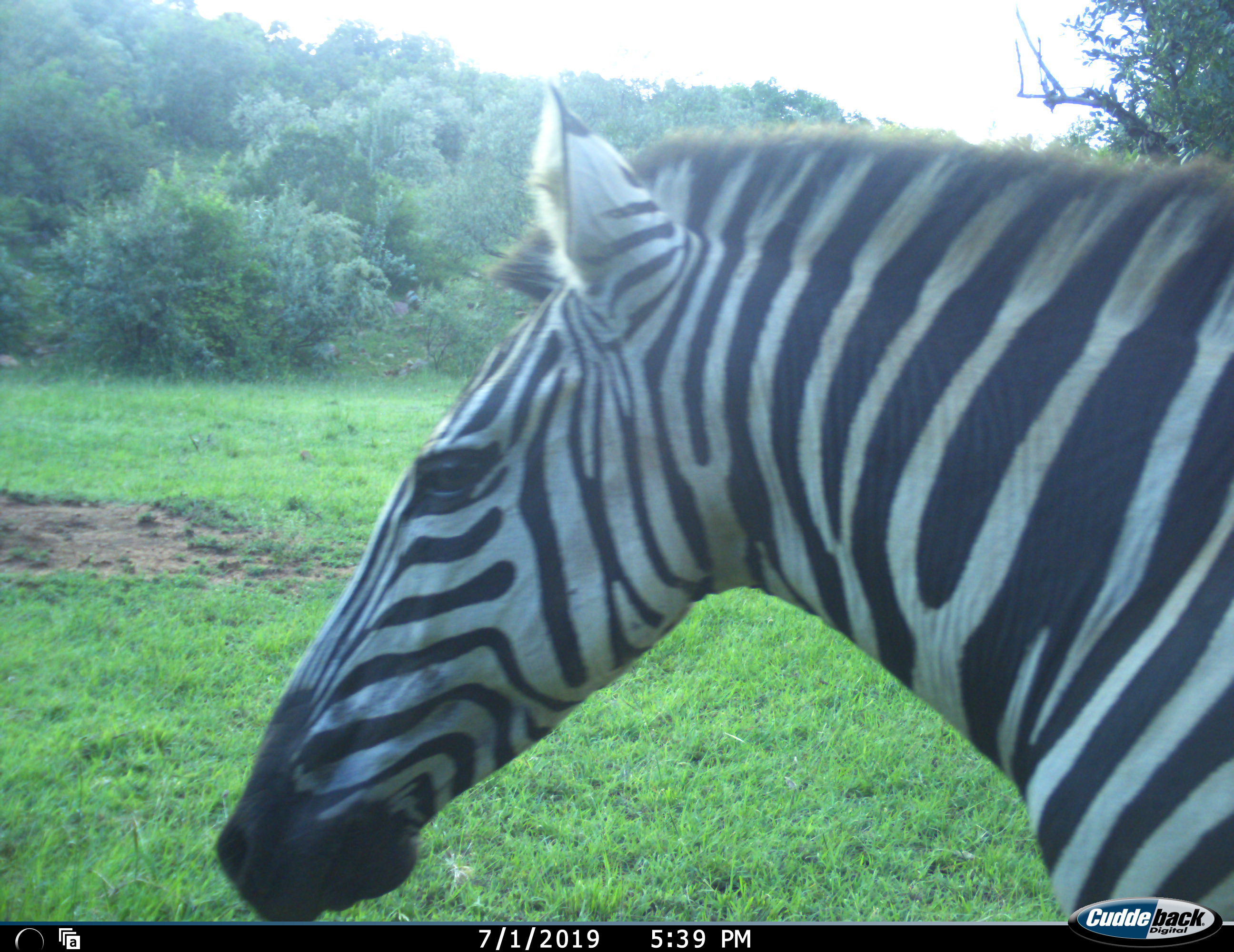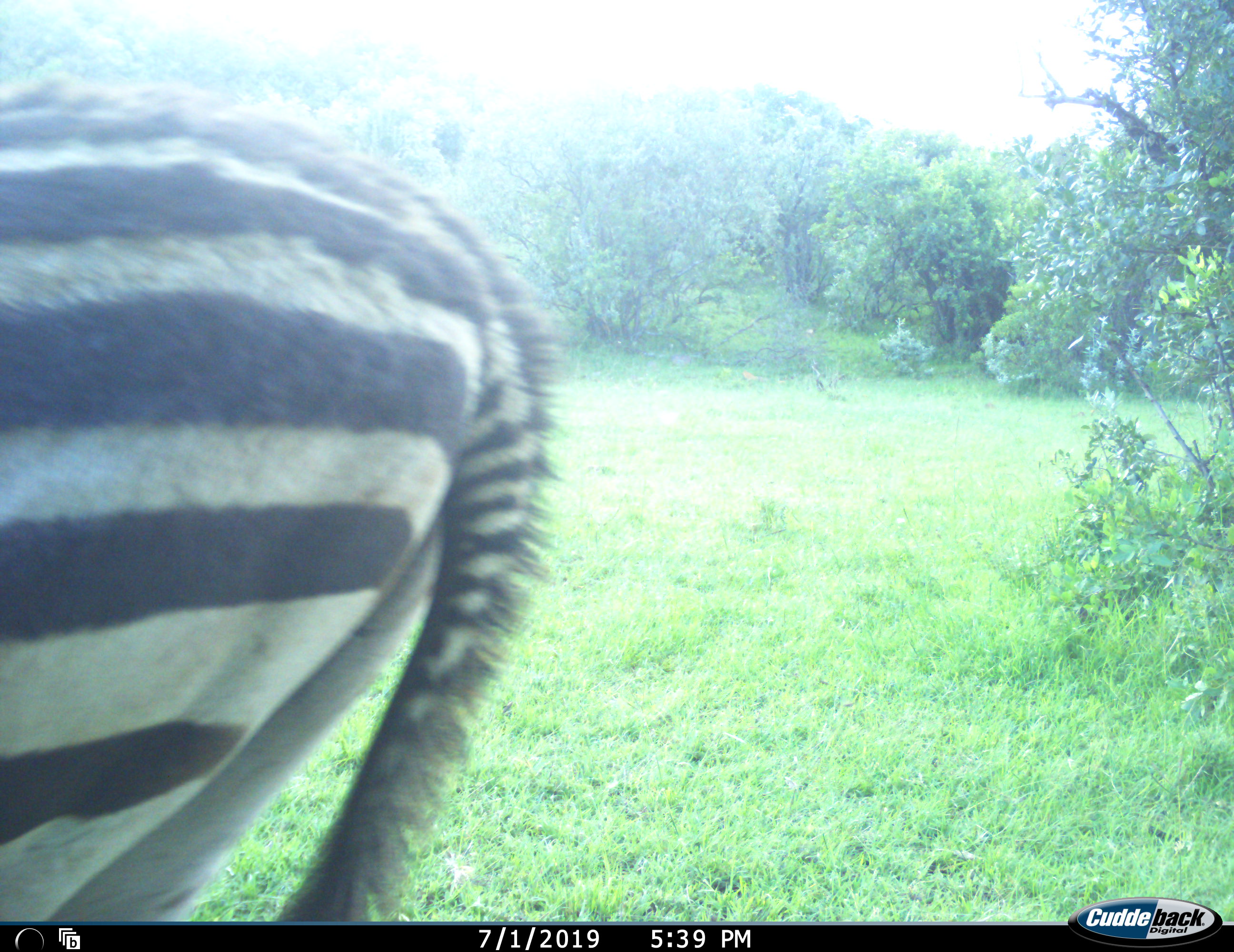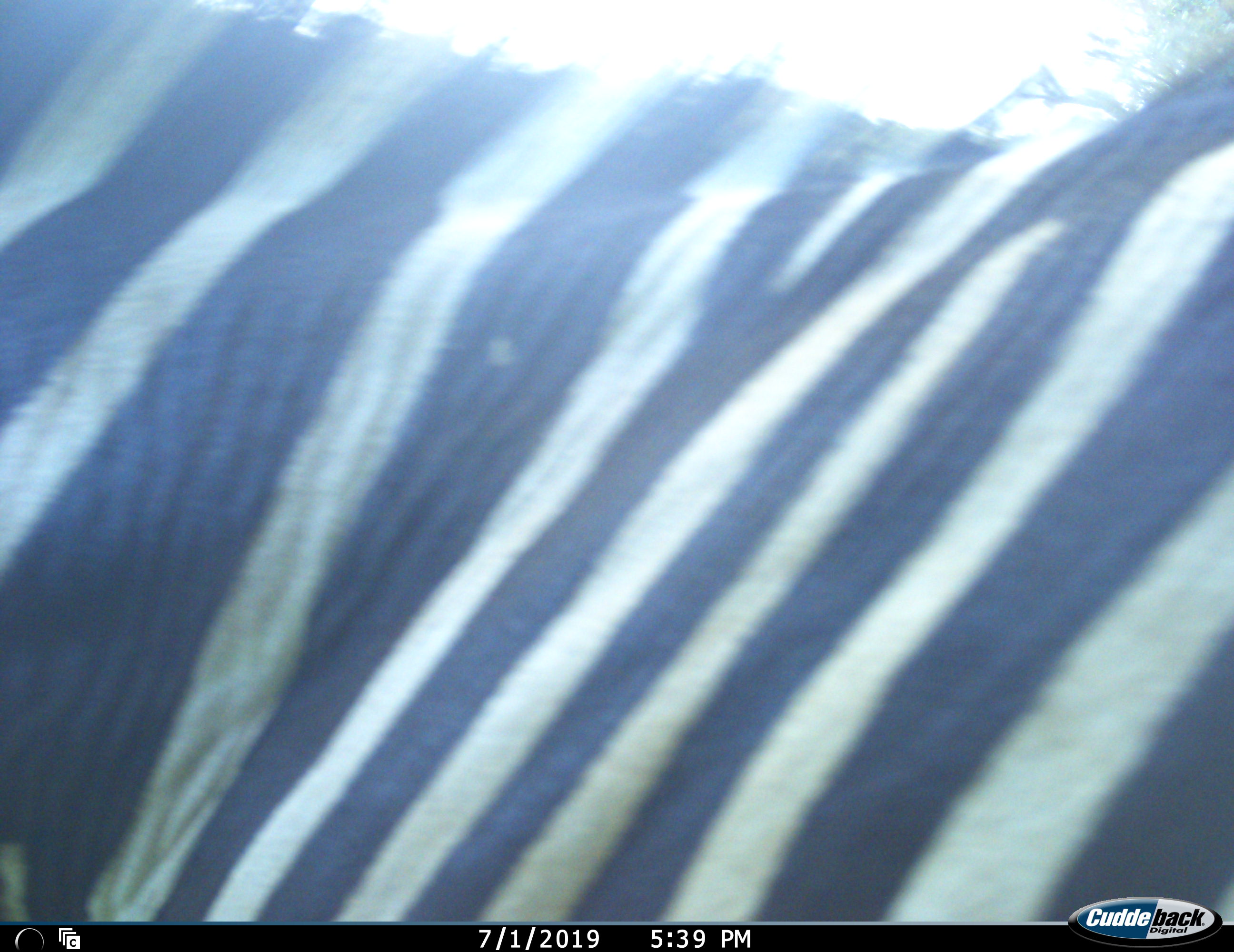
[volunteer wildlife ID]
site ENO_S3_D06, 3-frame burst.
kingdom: Animalia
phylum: Chordata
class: Mammalia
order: Perissodactyla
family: Equidae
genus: Equus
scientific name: Equus quagga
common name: plains zebra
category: zebraplains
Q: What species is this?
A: Zebraplains (plains zebra) (Equus quagga).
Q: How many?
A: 1.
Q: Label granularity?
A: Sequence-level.